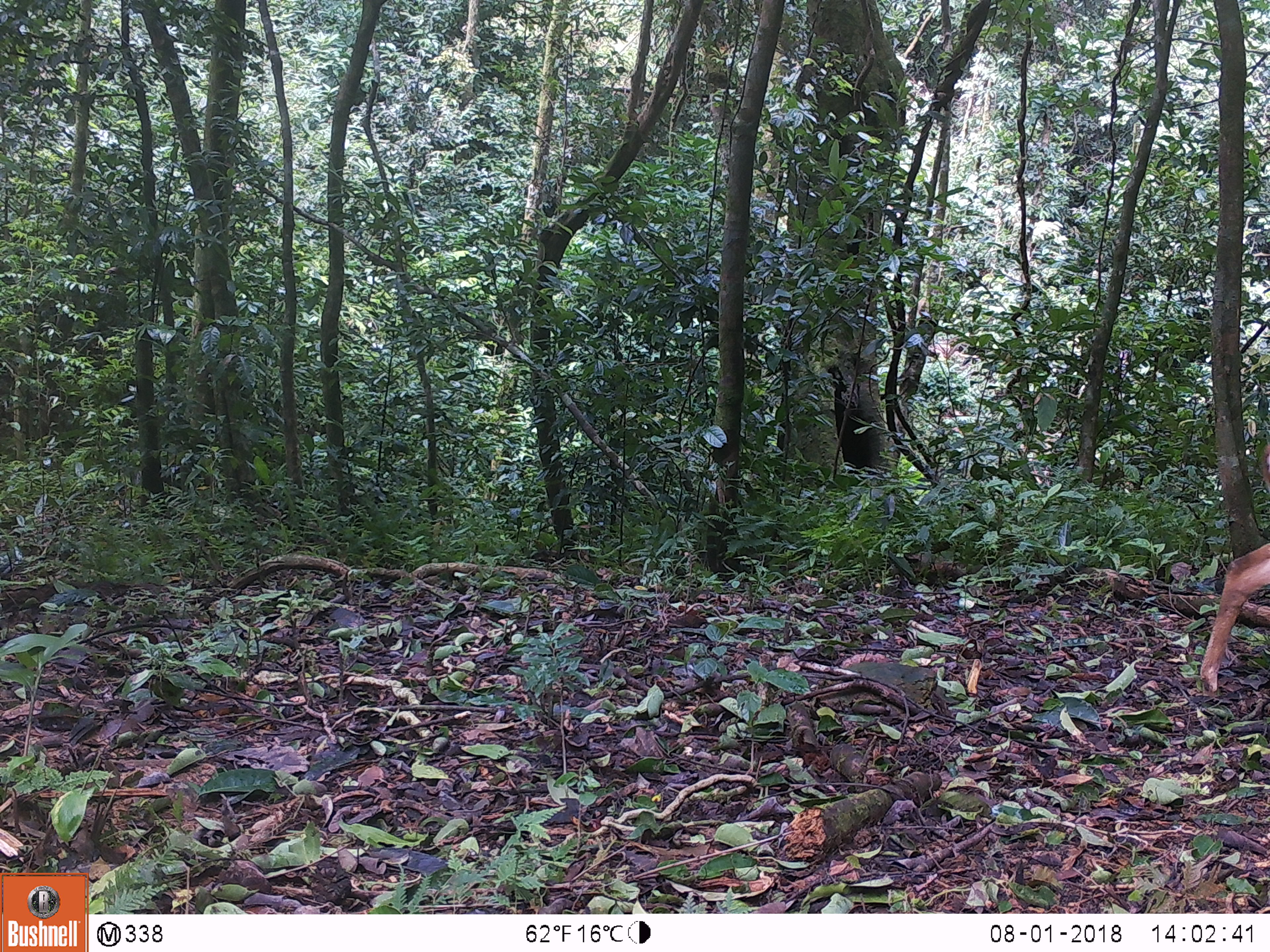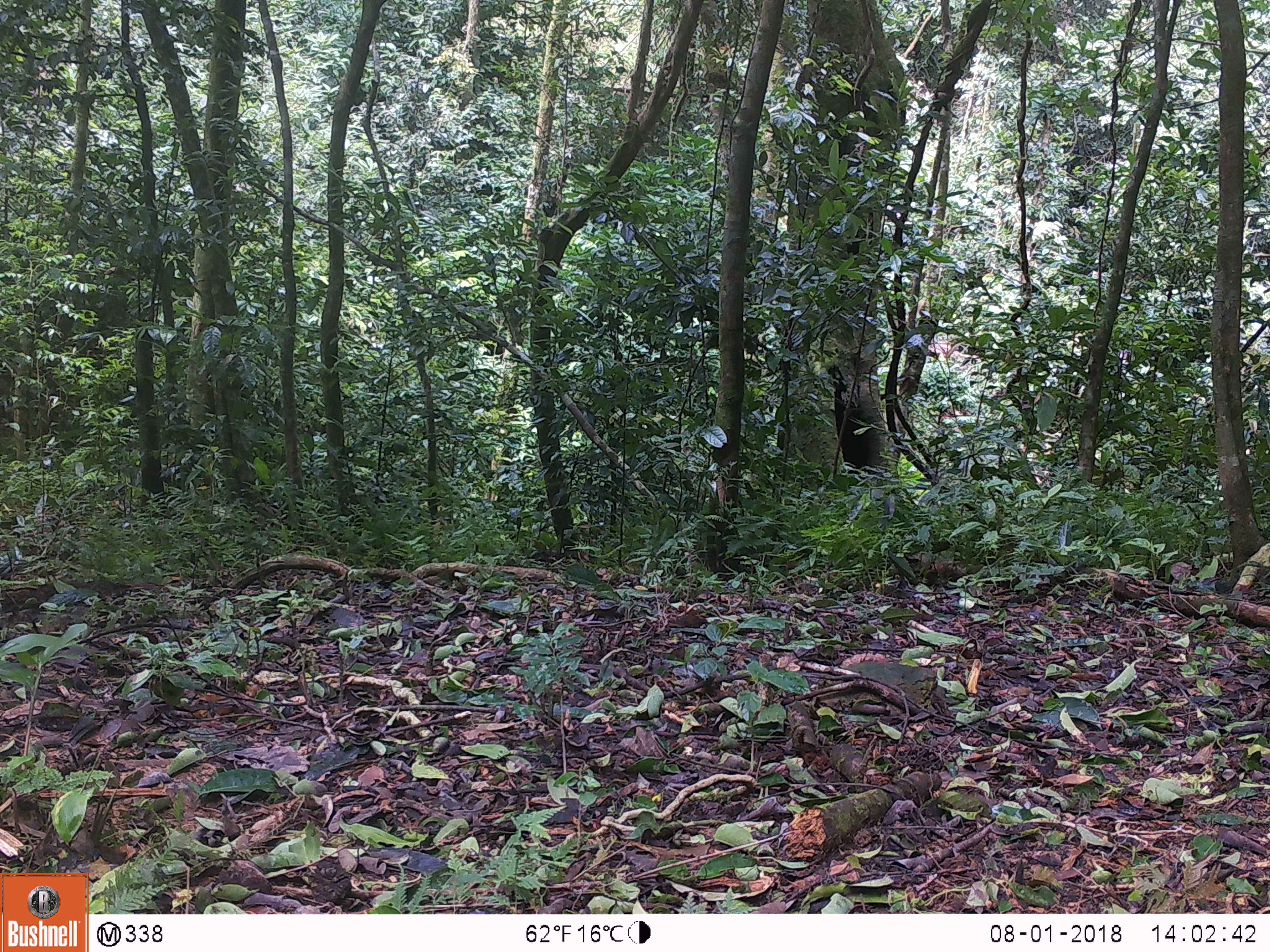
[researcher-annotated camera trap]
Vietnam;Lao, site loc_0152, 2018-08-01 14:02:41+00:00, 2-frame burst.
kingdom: Animalia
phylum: Chordata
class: Mammalia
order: Artiodactyla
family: Cervidae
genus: Muntiacus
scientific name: Muntiacus vuquangensis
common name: large-antlered muntjac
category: large antlered muntjac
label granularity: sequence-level